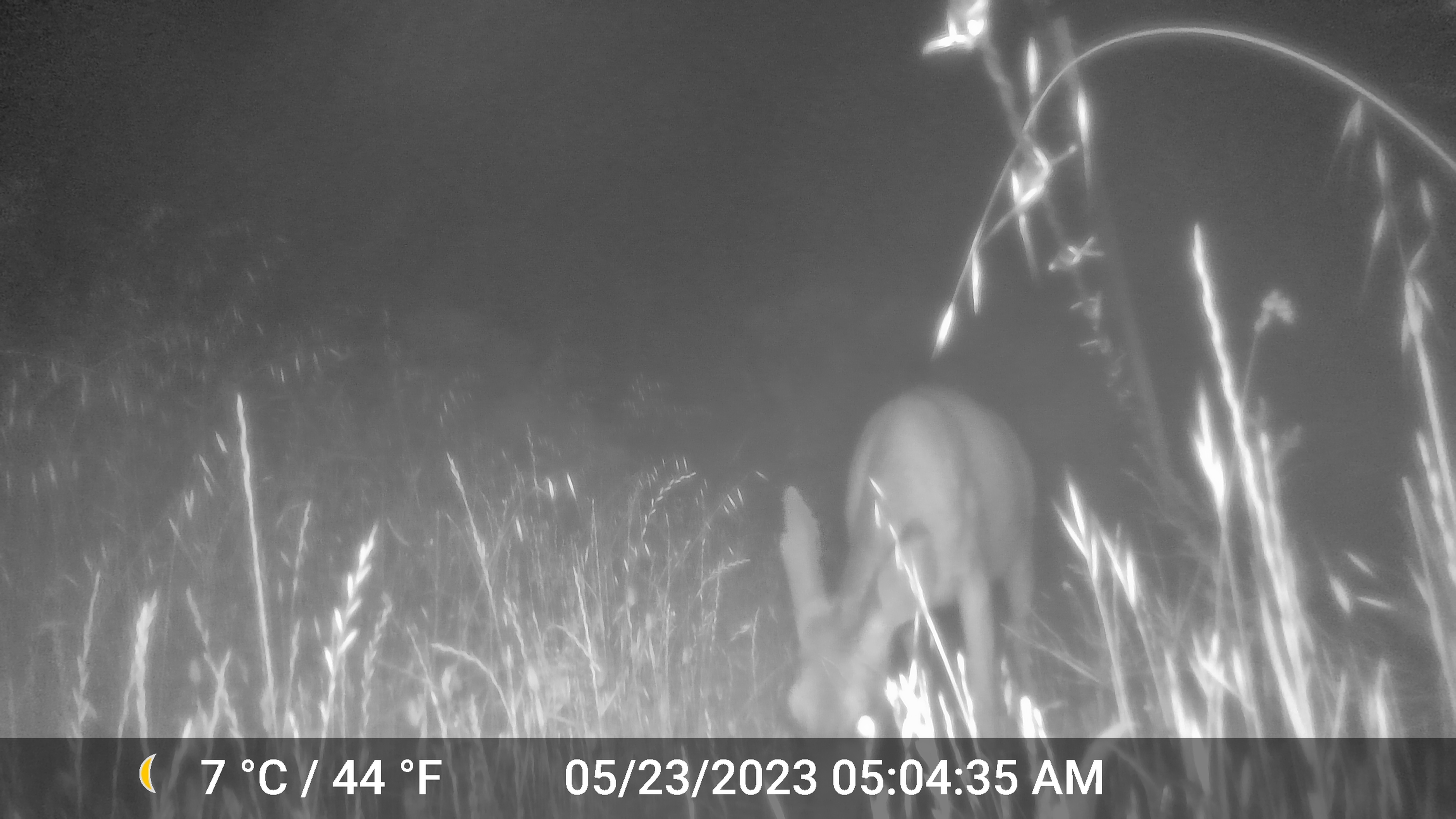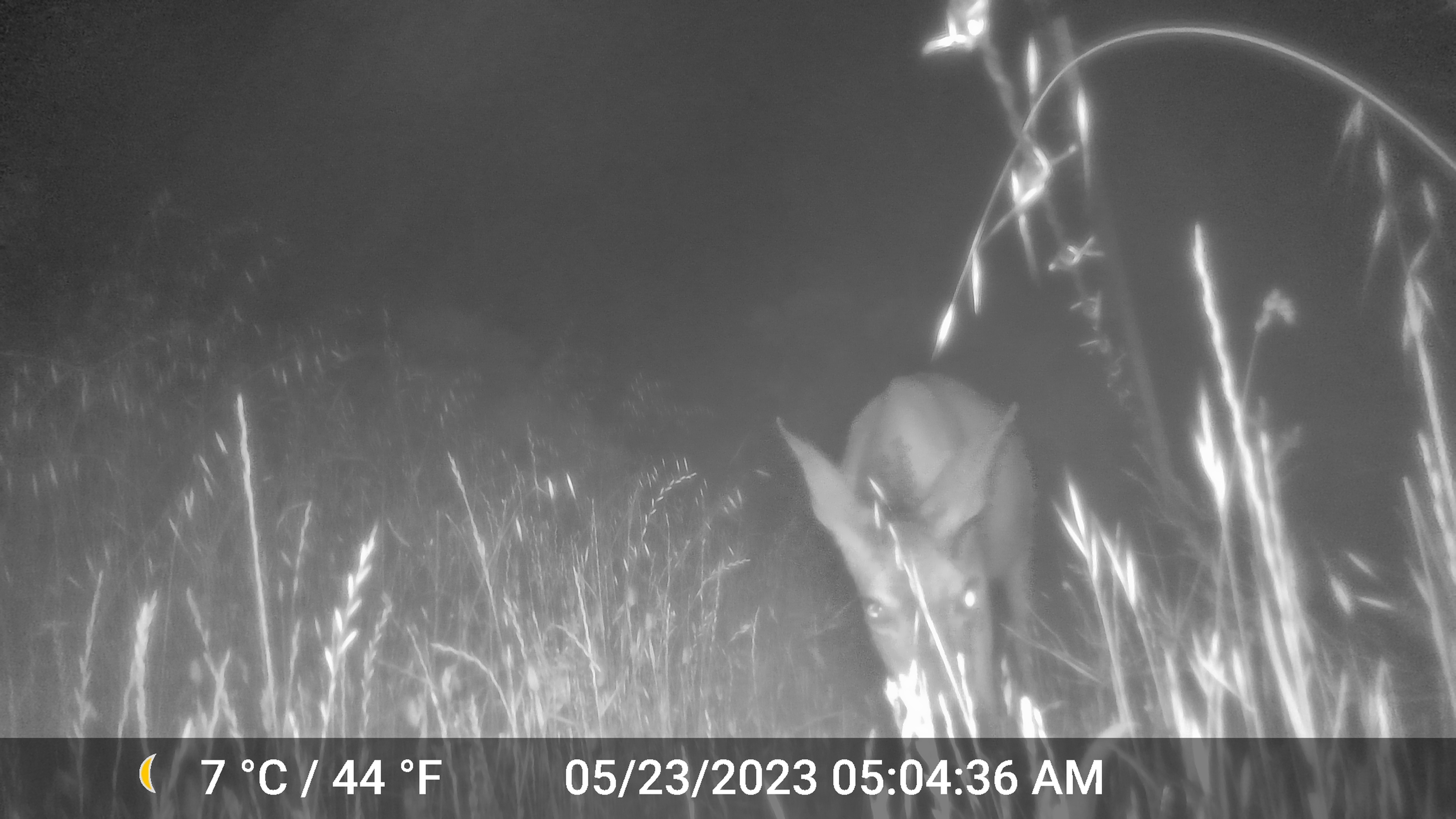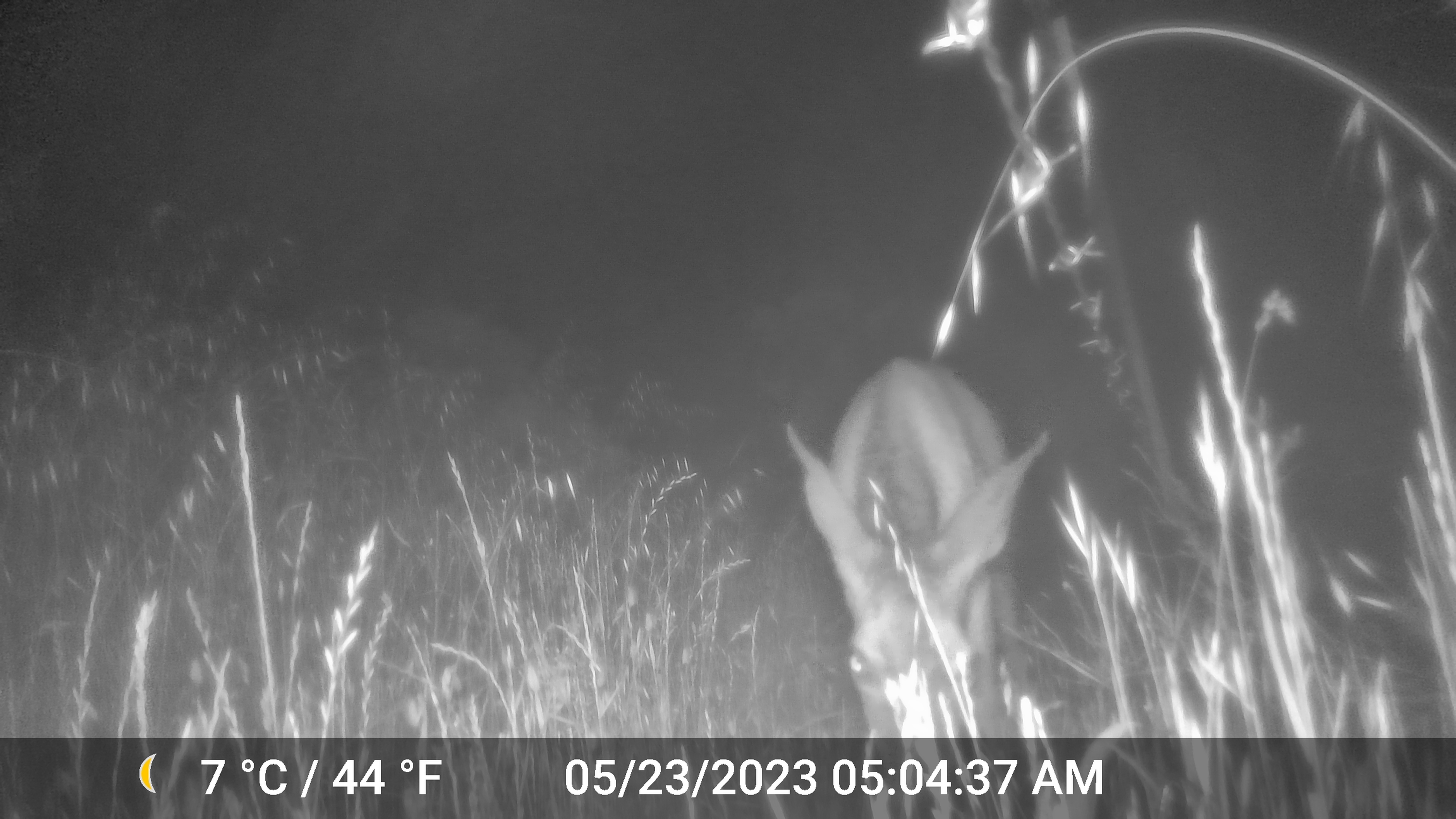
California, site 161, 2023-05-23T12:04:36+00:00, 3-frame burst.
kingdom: Animalia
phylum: Chordata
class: Mammalia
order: Artiodactyla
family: Cervidae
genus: Odocoileus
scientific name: Odocoileus hemionus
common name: mule deer